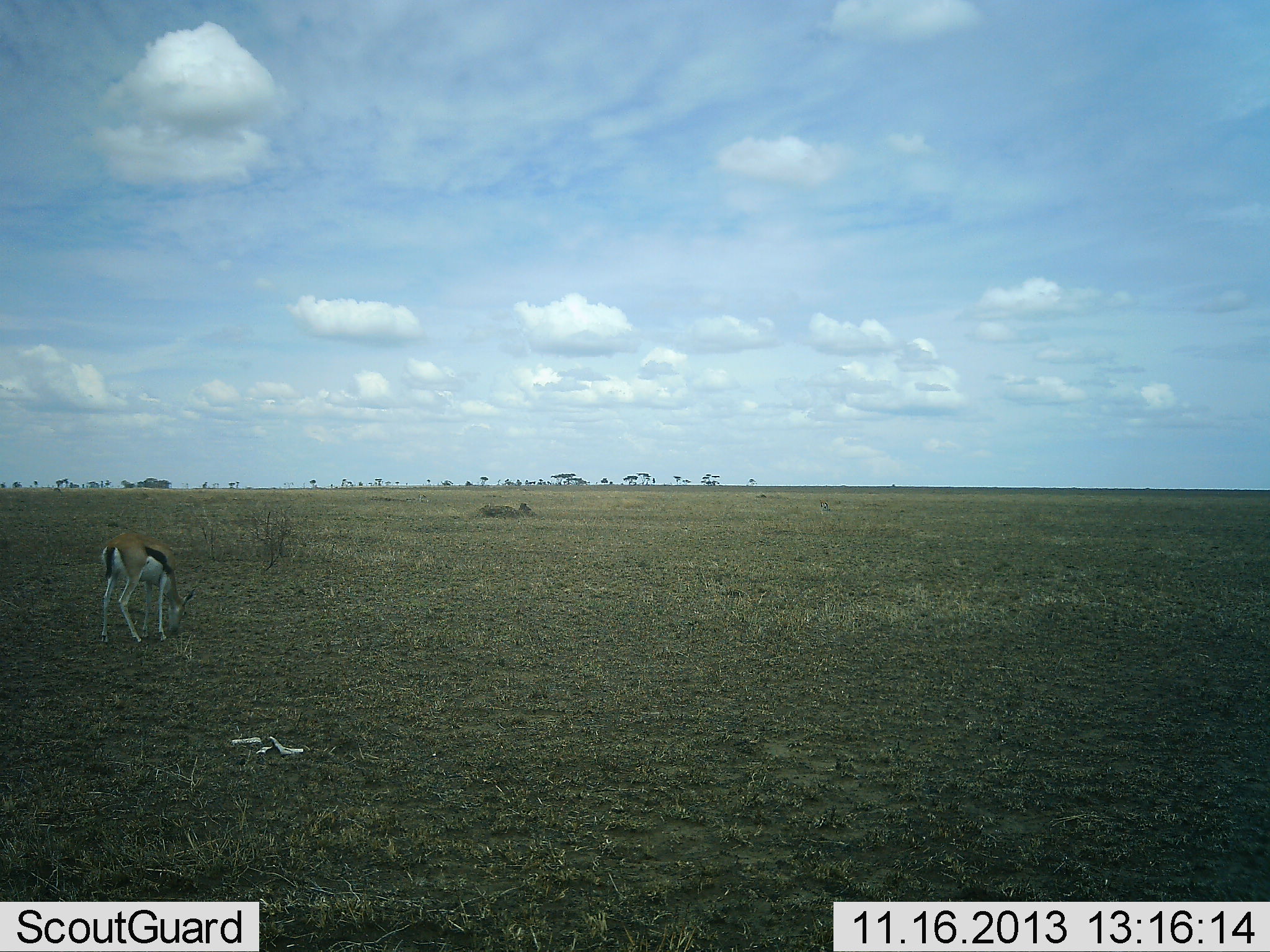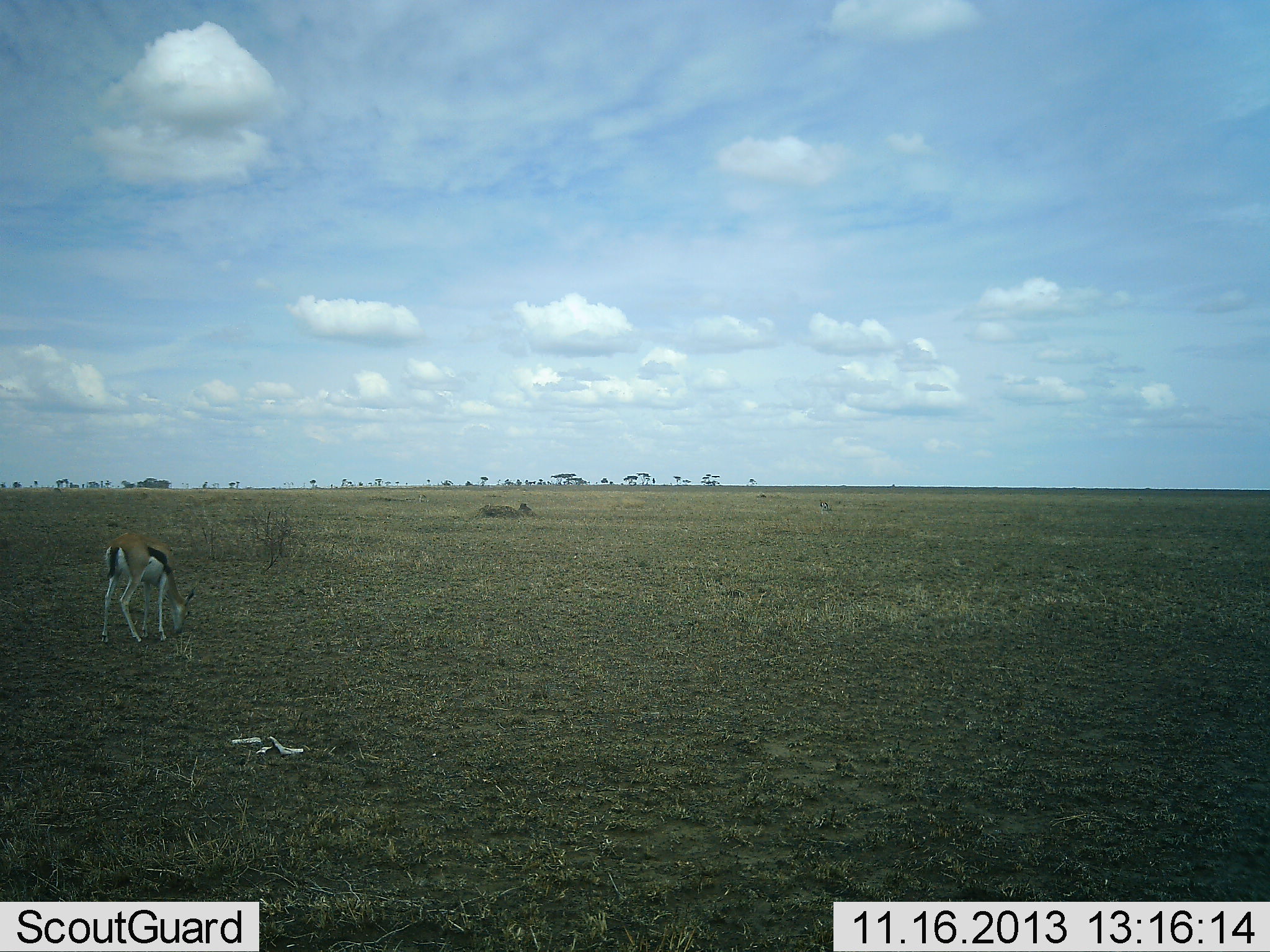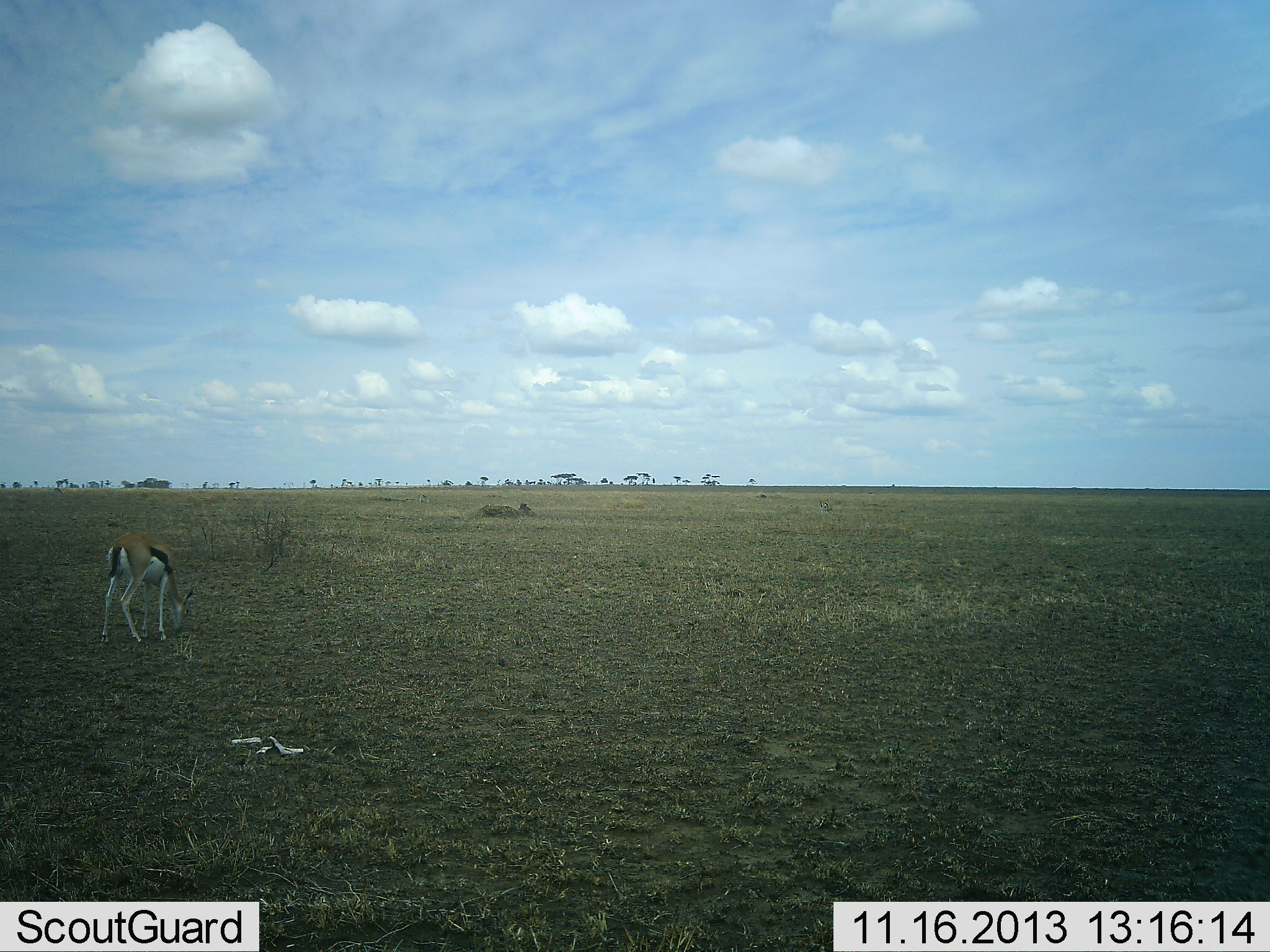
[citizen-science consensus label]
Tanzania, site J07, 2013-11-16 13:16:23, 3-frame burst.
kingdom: Animalia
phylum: Chordata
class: Mammalia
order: Artiodactyla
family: Bovidae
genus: Eudorcas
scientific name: Eudorcas thomsonii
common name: thomson's gazelle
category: gazellethomsons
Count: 1.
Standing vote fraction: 20%.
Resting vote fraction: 0%.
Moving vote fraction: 0%.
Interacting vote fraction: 0%.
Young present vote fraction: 0%.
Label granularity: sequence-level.